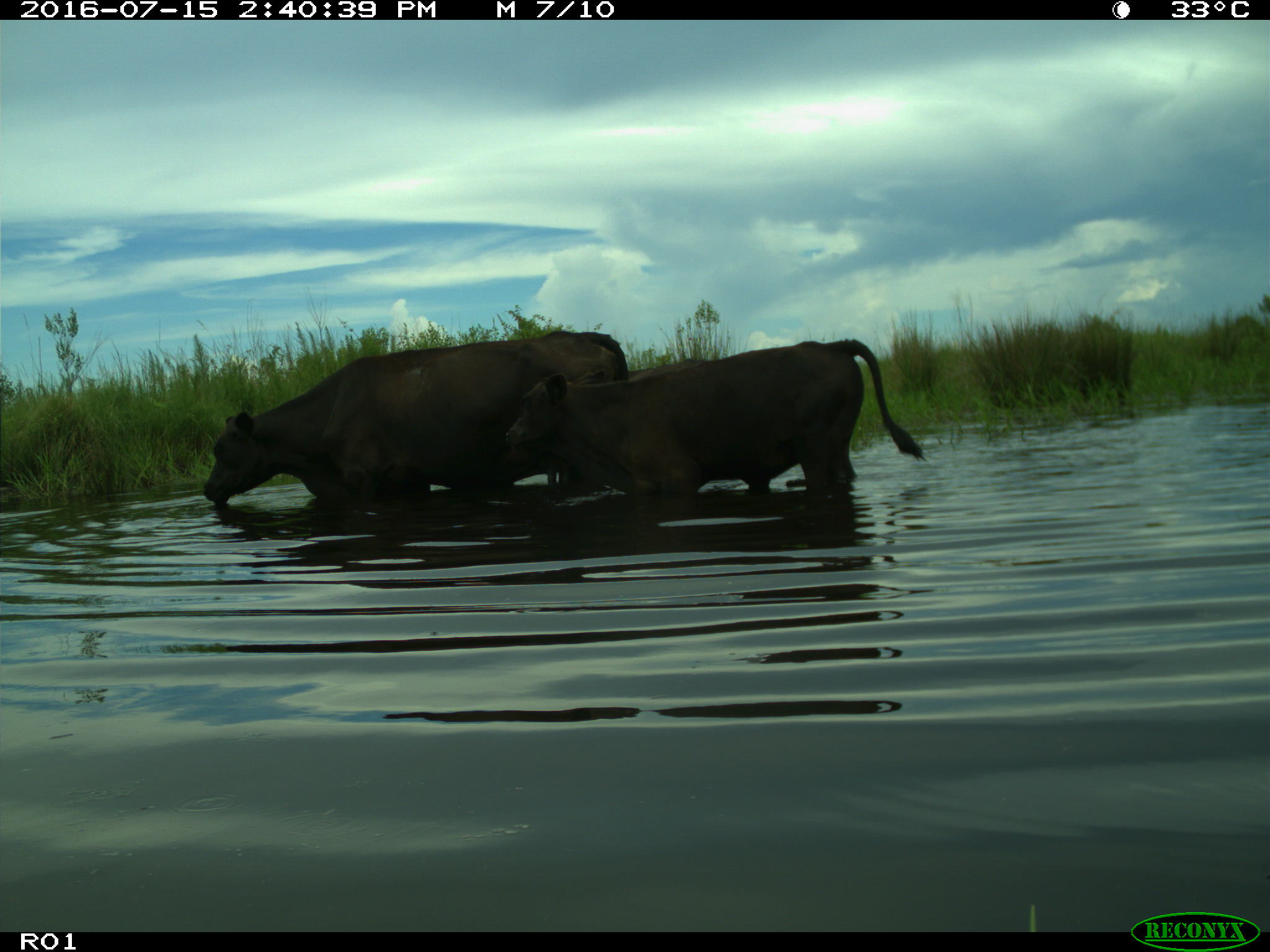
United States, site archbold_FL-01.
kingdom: Animalia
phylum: Chordata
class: Mammalia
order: Artiodactyla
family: Bovidae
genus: Bos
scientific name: Bos taurus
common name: domestic cow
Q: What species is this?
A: Bos taurus (domestic cow).